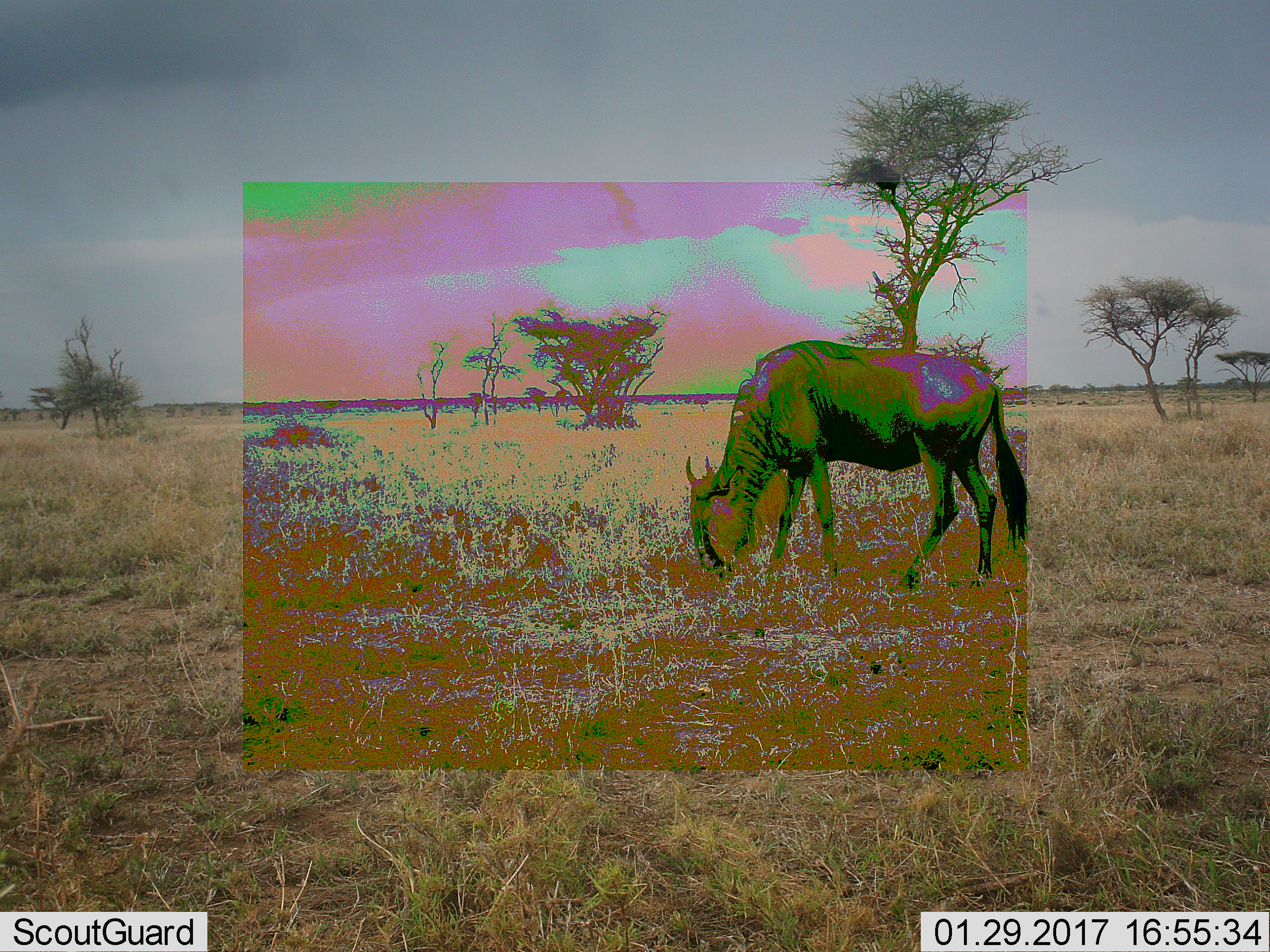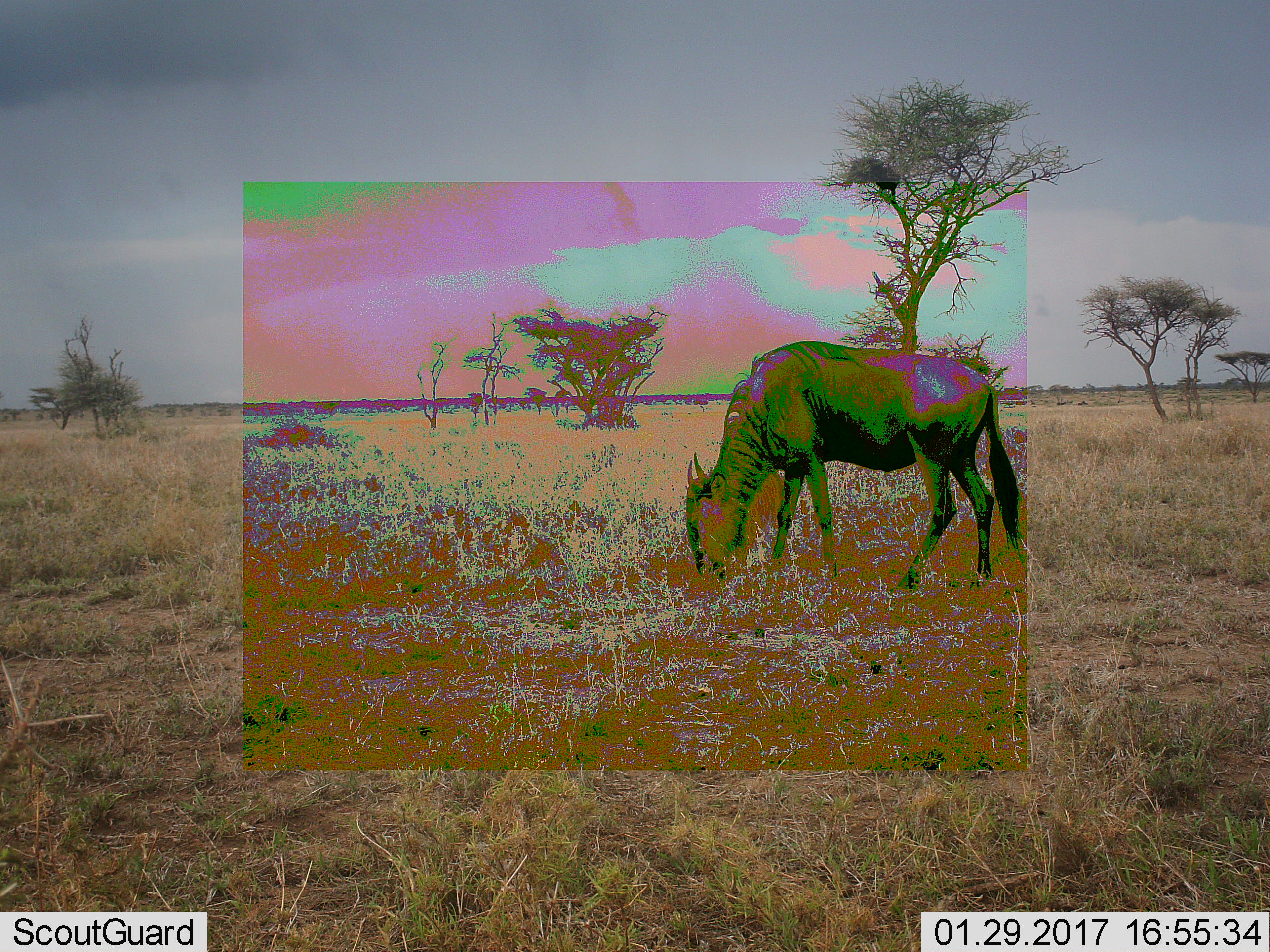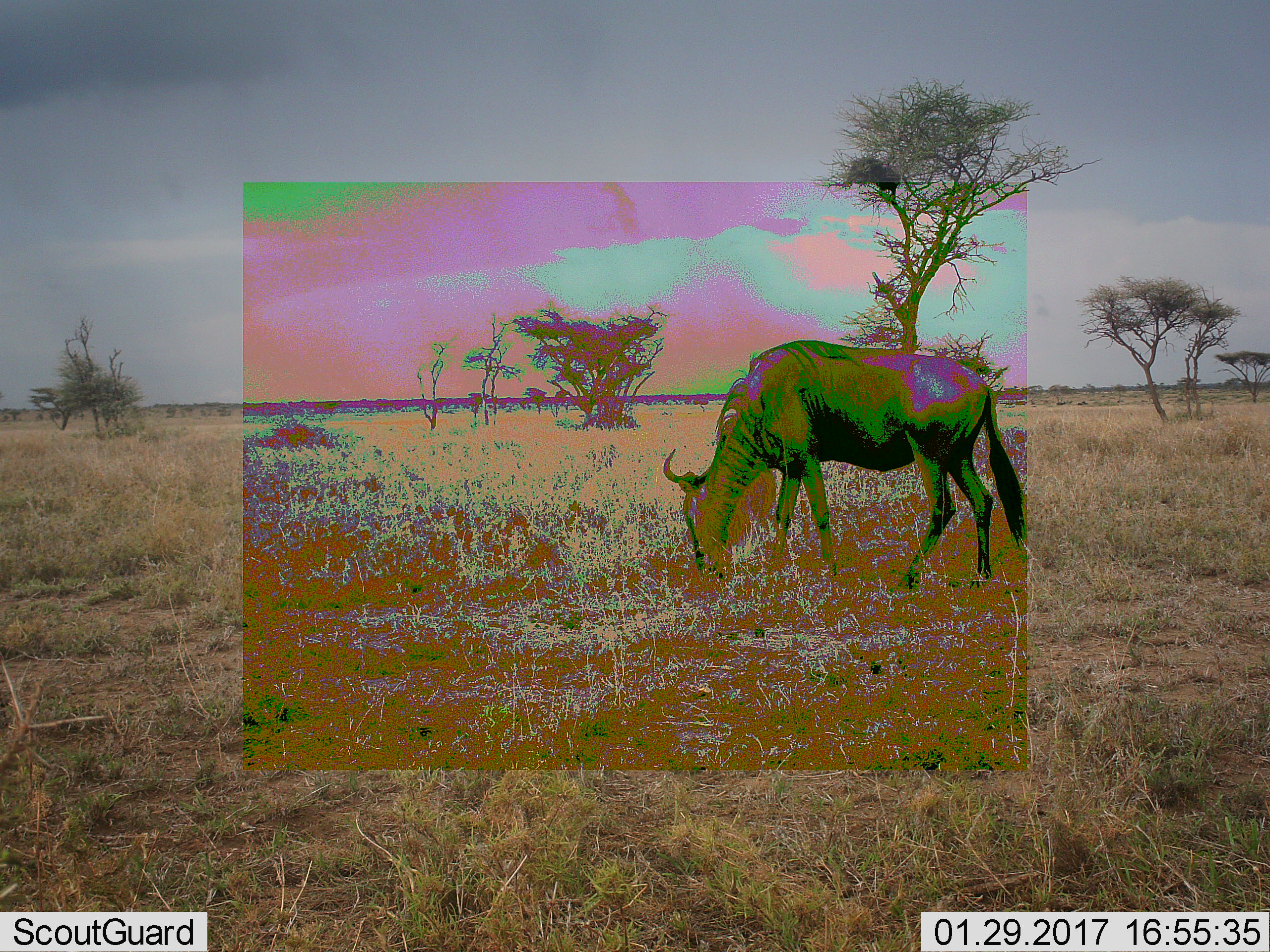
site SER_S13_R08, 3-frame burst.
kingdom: Animalia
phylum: Chordata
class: Mammalia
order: Artiodactyla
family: Bovidae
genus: Connochaetes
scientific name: Connochaetes taurinus taurinus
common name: blue wildebeest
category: wildebeestblue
Wildebeestblue (blue wildebeest) (Connochaetes taurinus taurinus), count 1. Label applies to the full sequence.